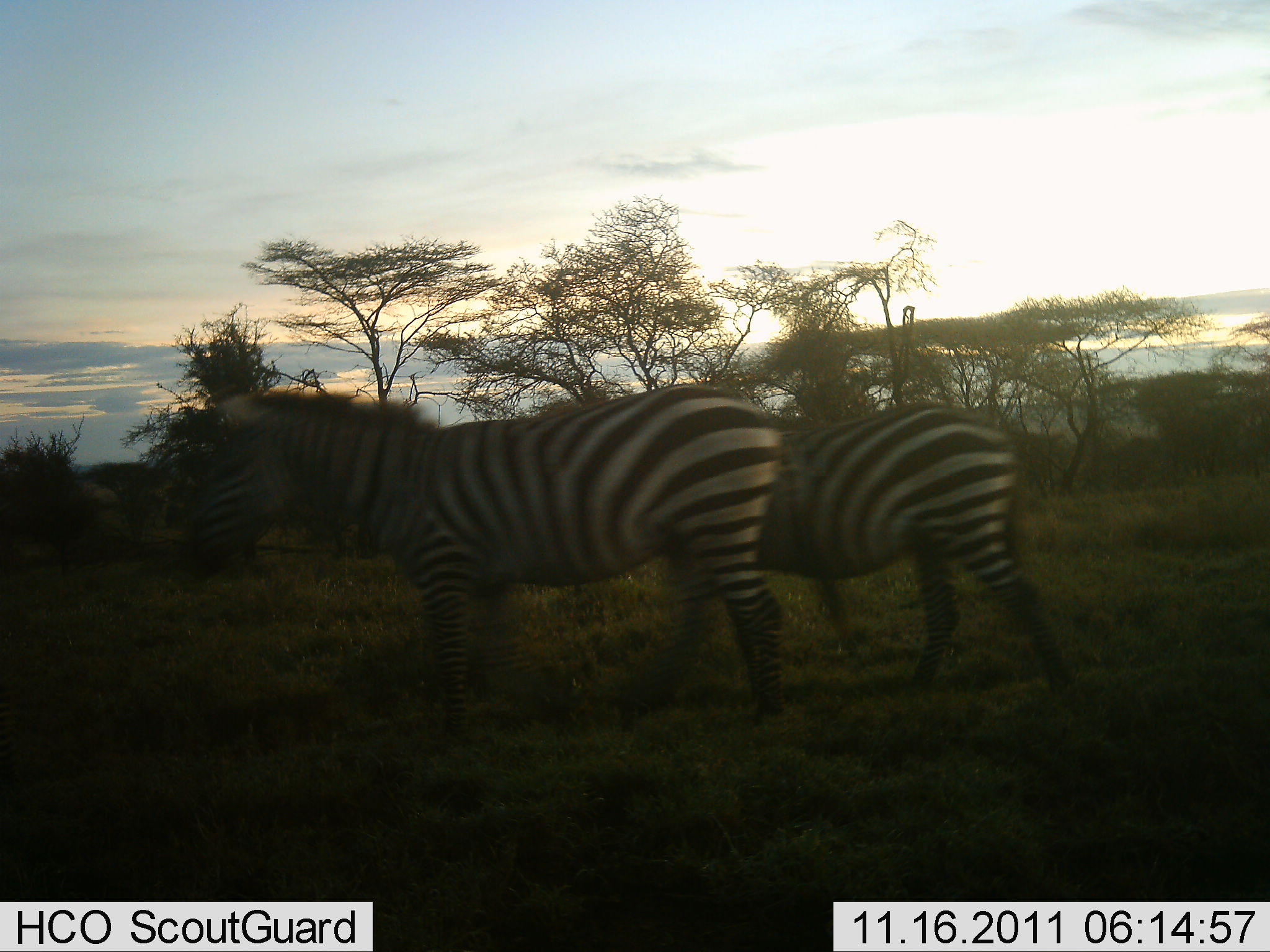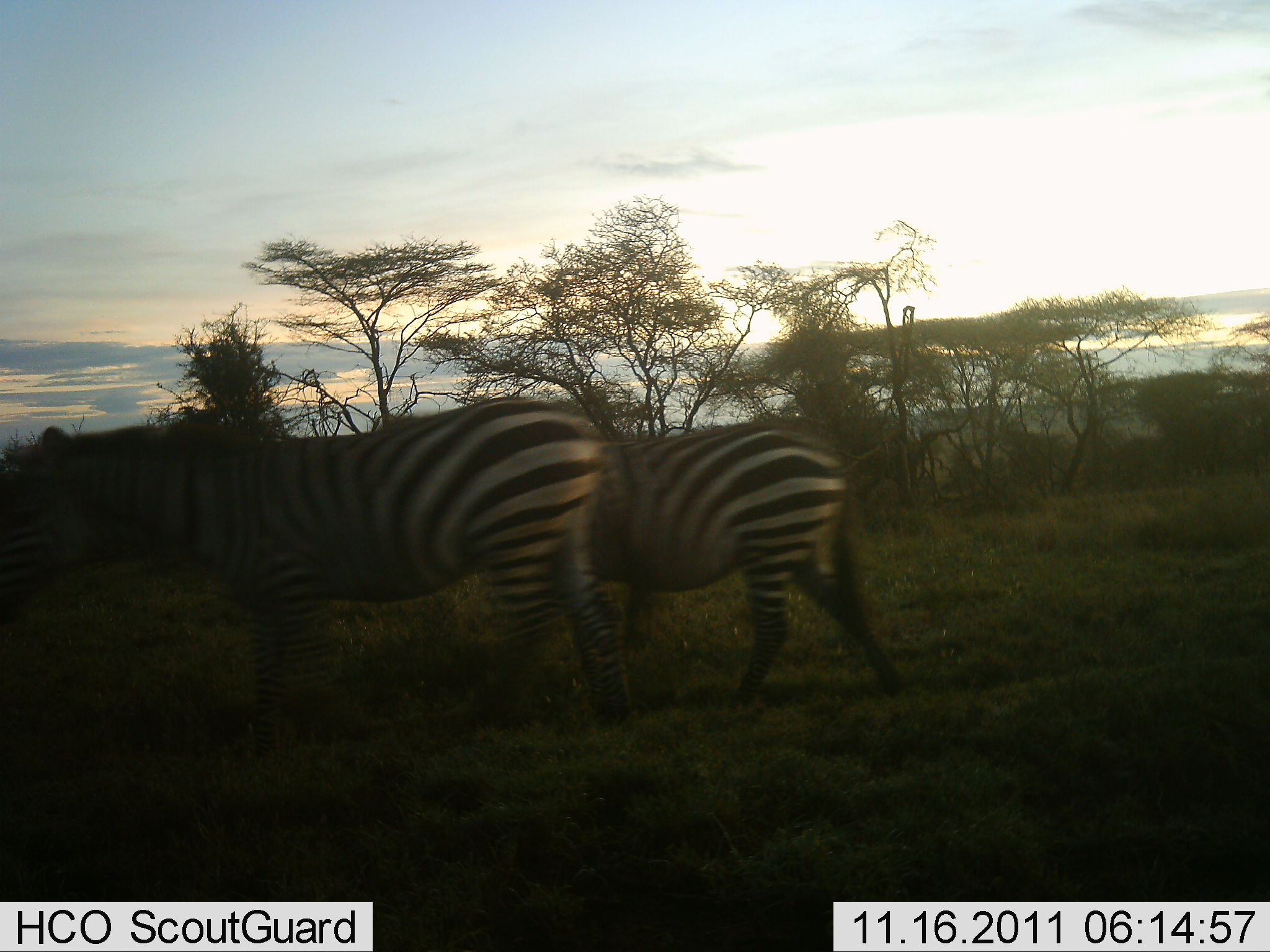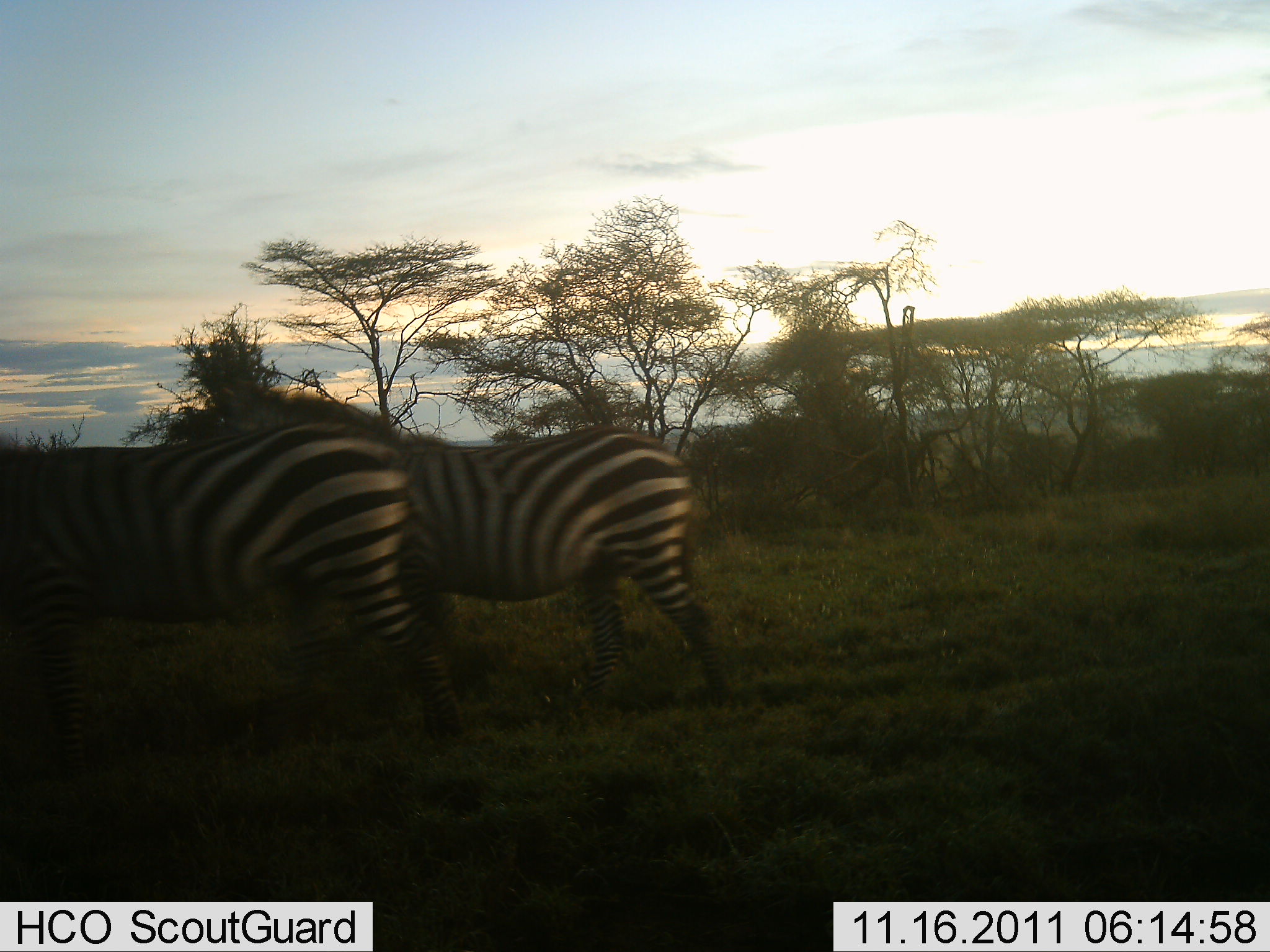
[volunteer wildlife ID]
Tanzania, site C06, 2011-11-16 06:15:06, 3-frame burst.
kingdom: Animalia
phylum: Chordata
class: Mammalia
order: Perissodactyla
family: Equidae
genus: Equus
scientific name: Equus quagga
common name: plains zebra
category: zebra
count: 2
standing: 18%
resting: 0%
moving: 82%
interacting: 0%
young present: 0%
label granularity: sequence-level